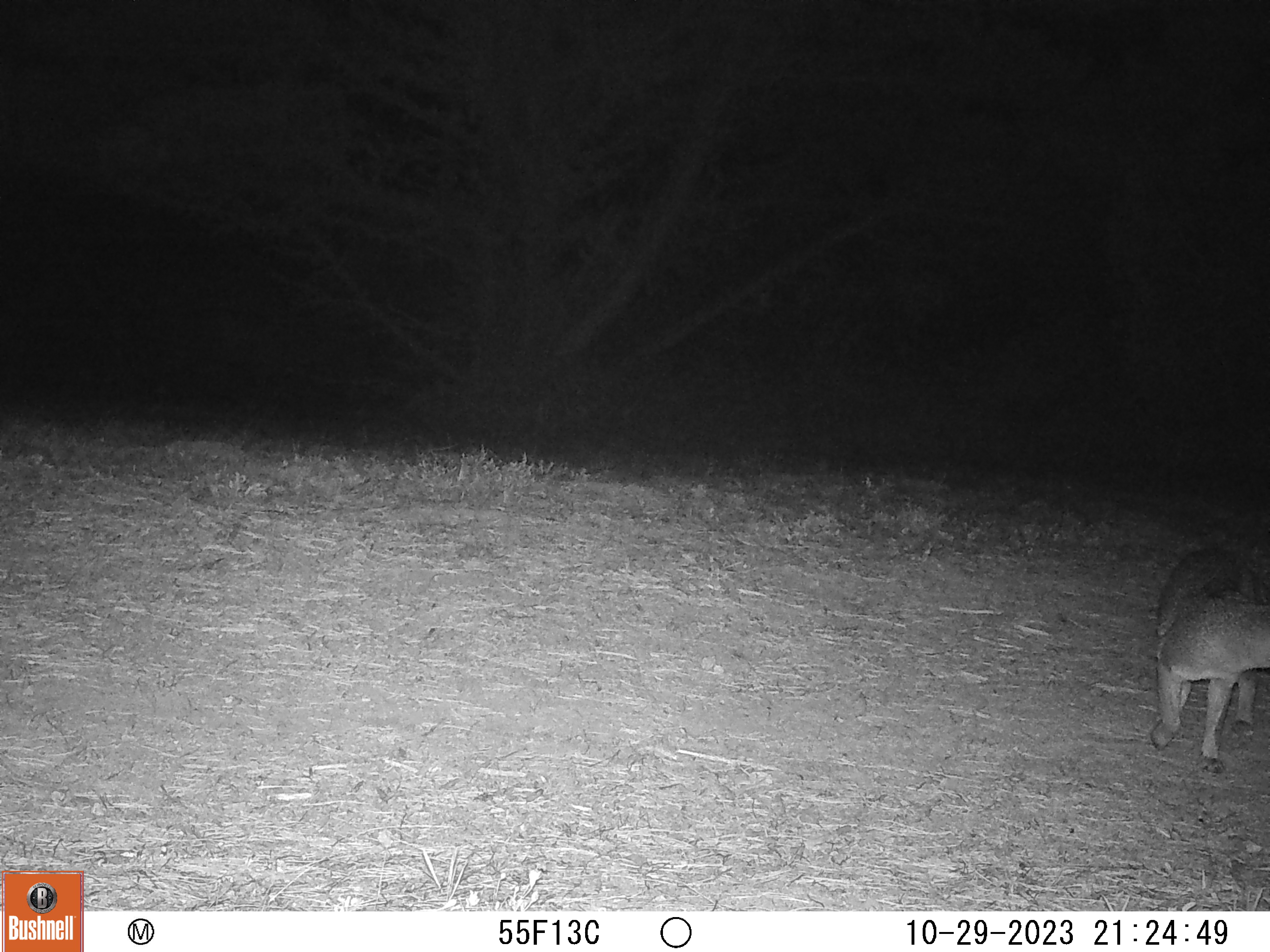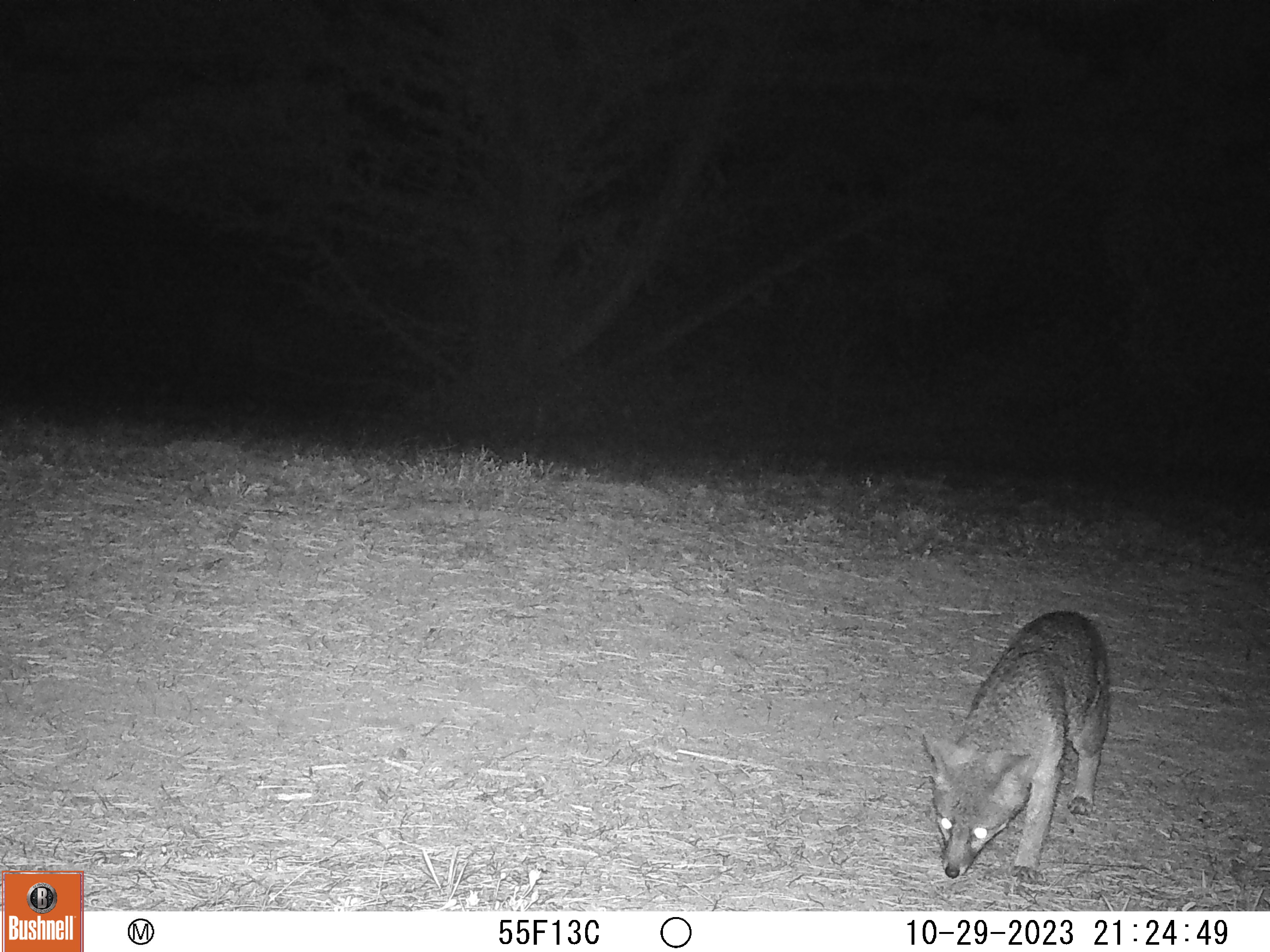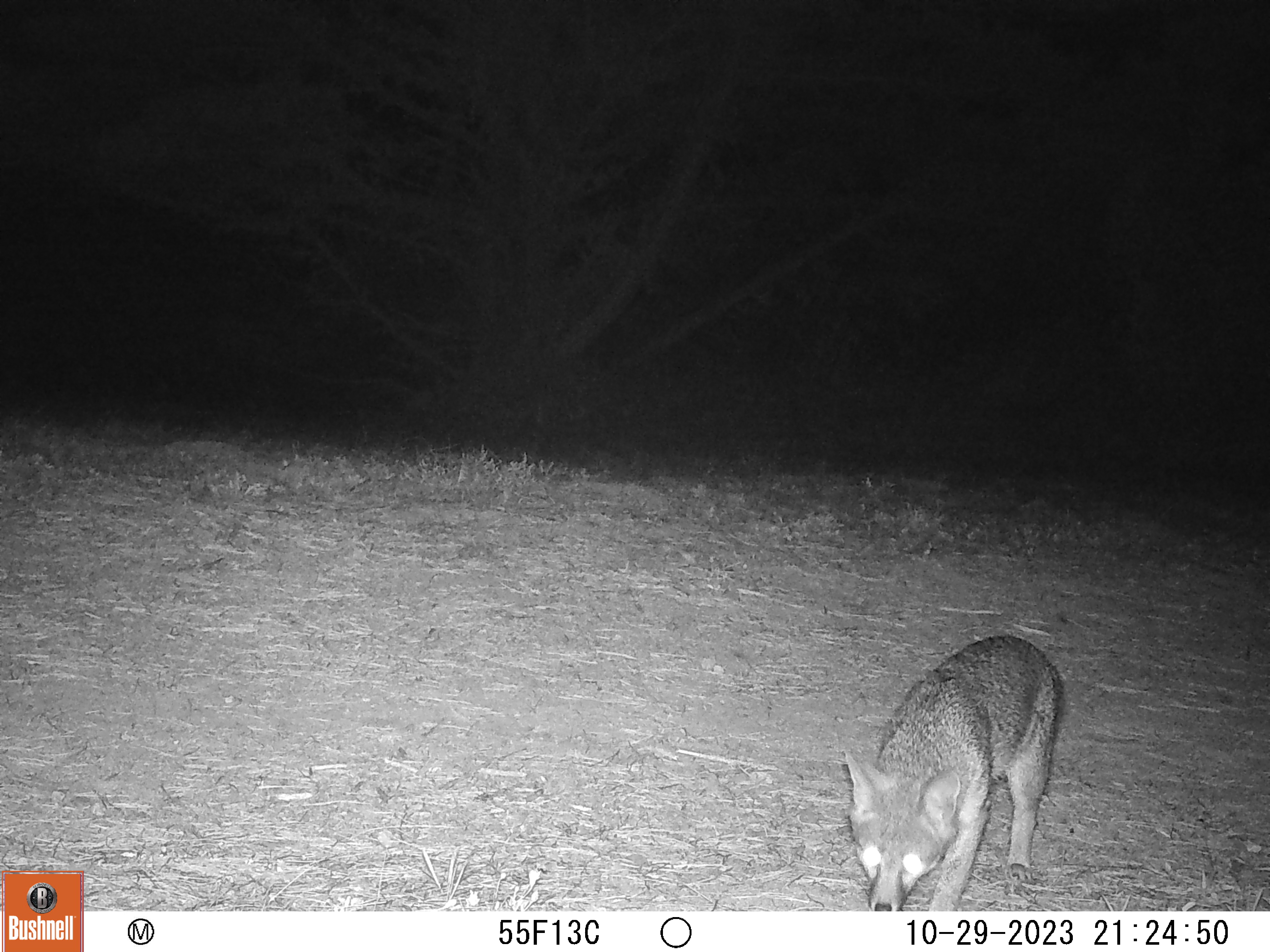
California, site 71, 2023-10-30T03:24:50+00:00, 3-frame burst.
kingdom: Animalia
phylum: Chordata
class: Mammalia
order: Carnivora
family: Canidae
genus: Urocyon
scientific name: Urocyon cinereoargenteus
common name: gray fox